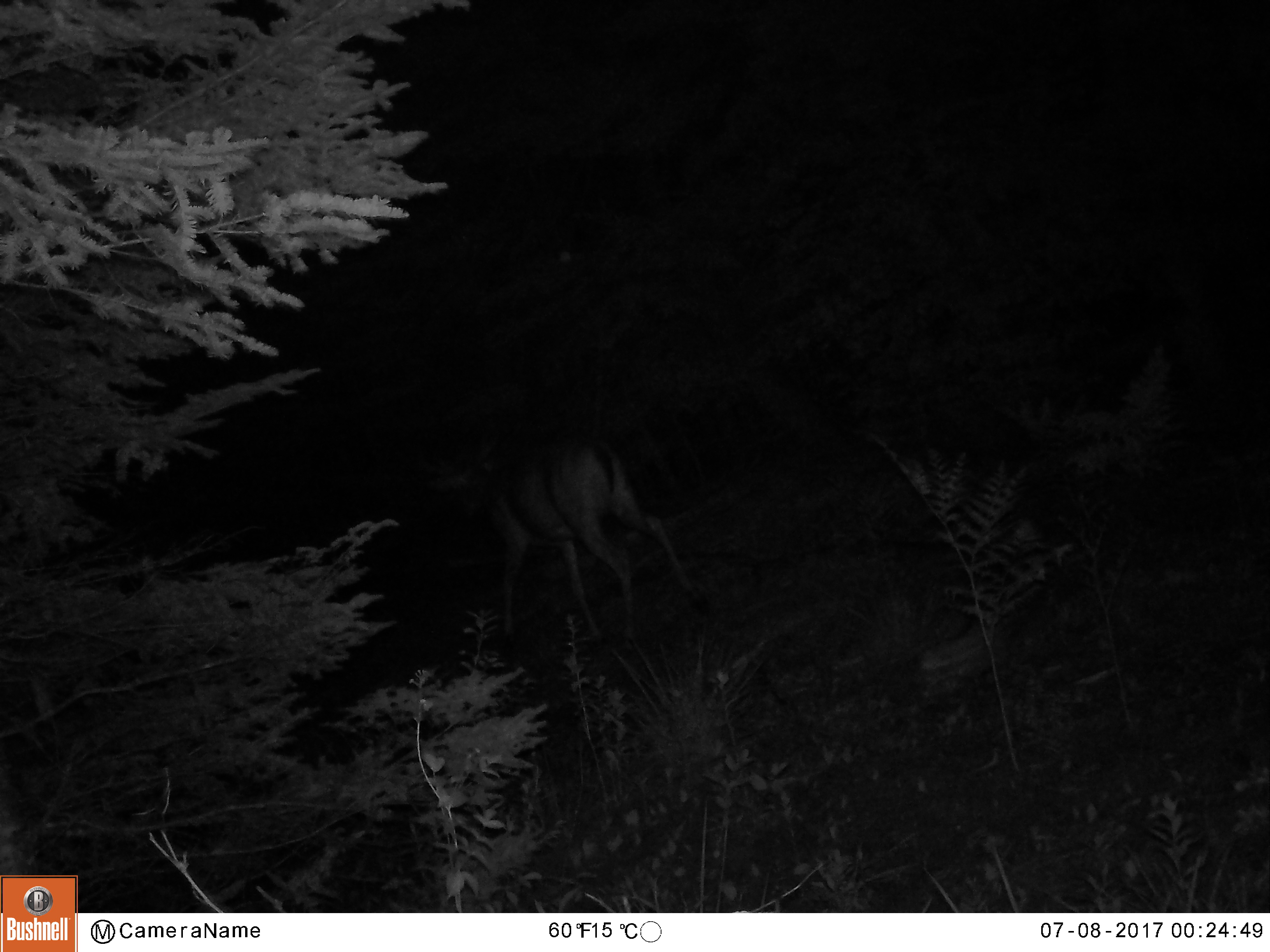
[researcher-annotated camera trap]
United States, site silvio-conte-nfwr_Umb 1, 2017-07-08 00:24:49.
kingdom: Animalia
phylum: Chordata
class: Mammalia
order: Artiodactyla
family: Cervidae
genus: Odocoileus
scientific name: Odocoileus virginianus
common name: white-tailed deer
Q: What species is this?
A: White-tailed deer (Odocoileus virginianus).